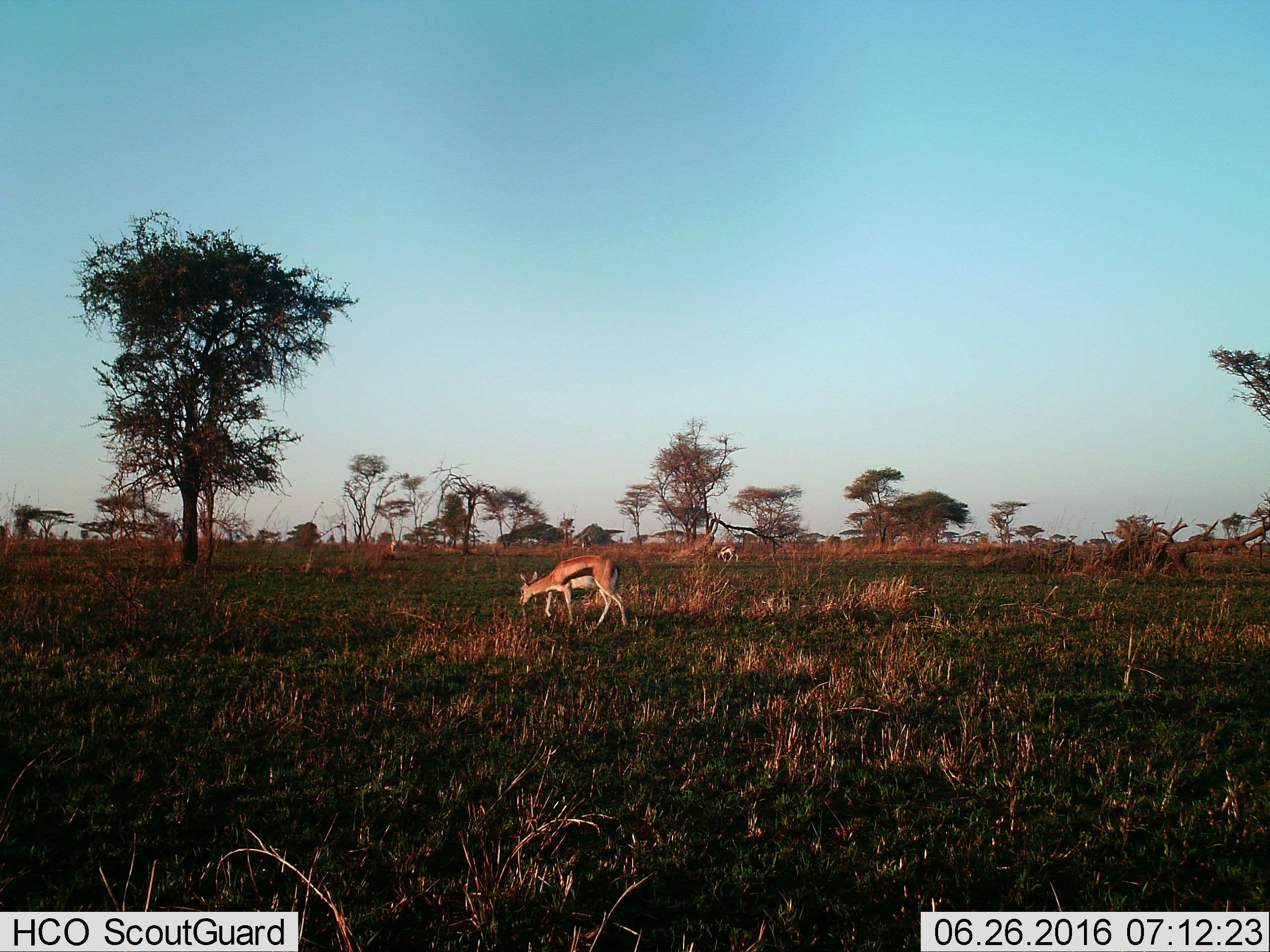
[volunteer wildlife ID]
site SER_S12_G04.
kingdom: Animalia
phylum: Chordata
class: Mammalia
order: Artiodactyla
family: Bovidae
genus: Eudorcas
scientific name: Eudorcas thomsonii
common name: thomson's gazelle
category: gazellethomsons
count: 2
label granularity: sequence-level